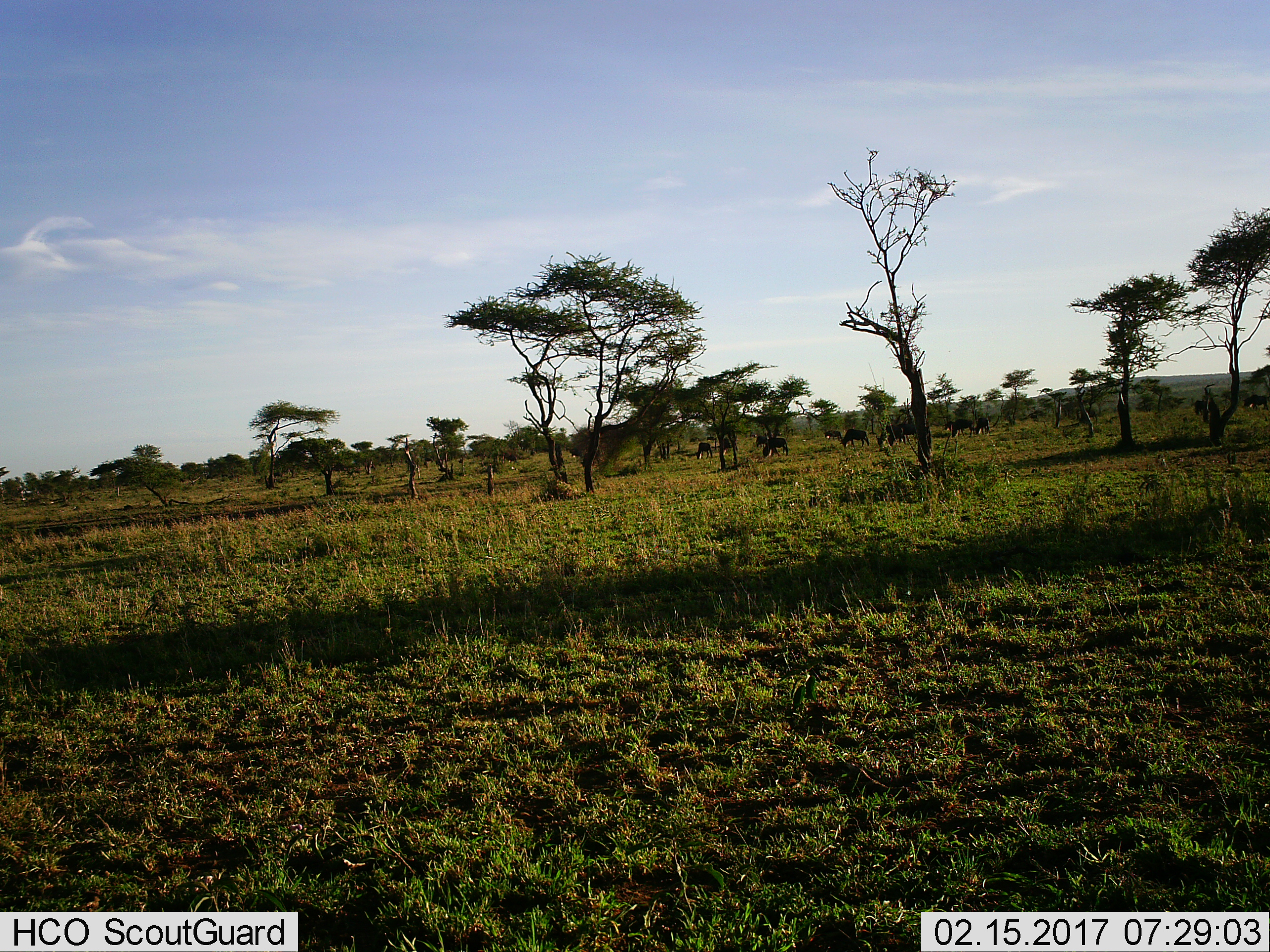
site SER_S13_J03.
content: unidentified animal